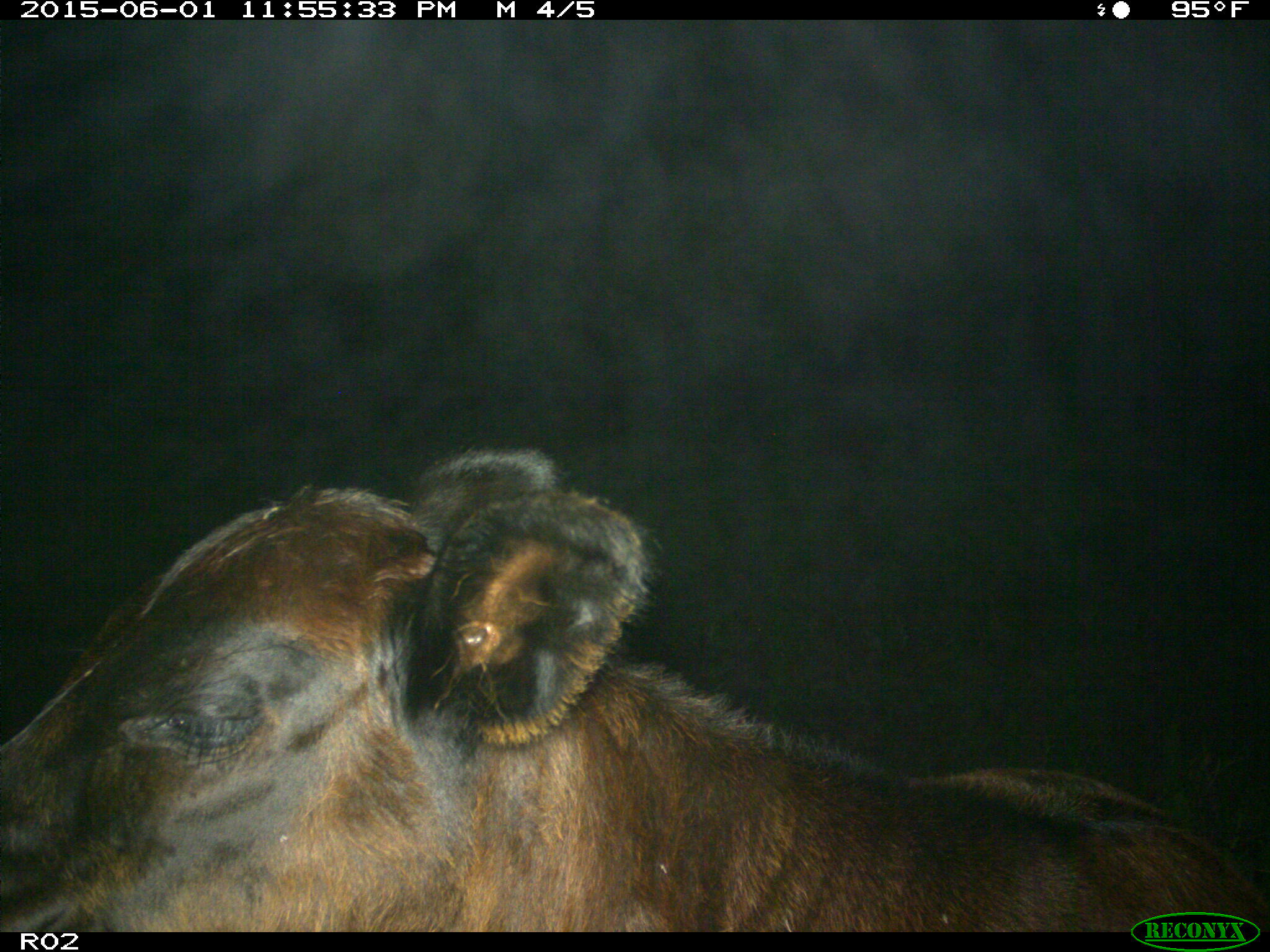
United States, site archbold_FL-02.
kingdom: Animalia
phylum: Chordata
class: Mammalia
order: Artiodactyla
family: Bovidae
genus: Bos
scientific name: Bos taurus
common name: domestic cow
Bos taurus (domestic cow).